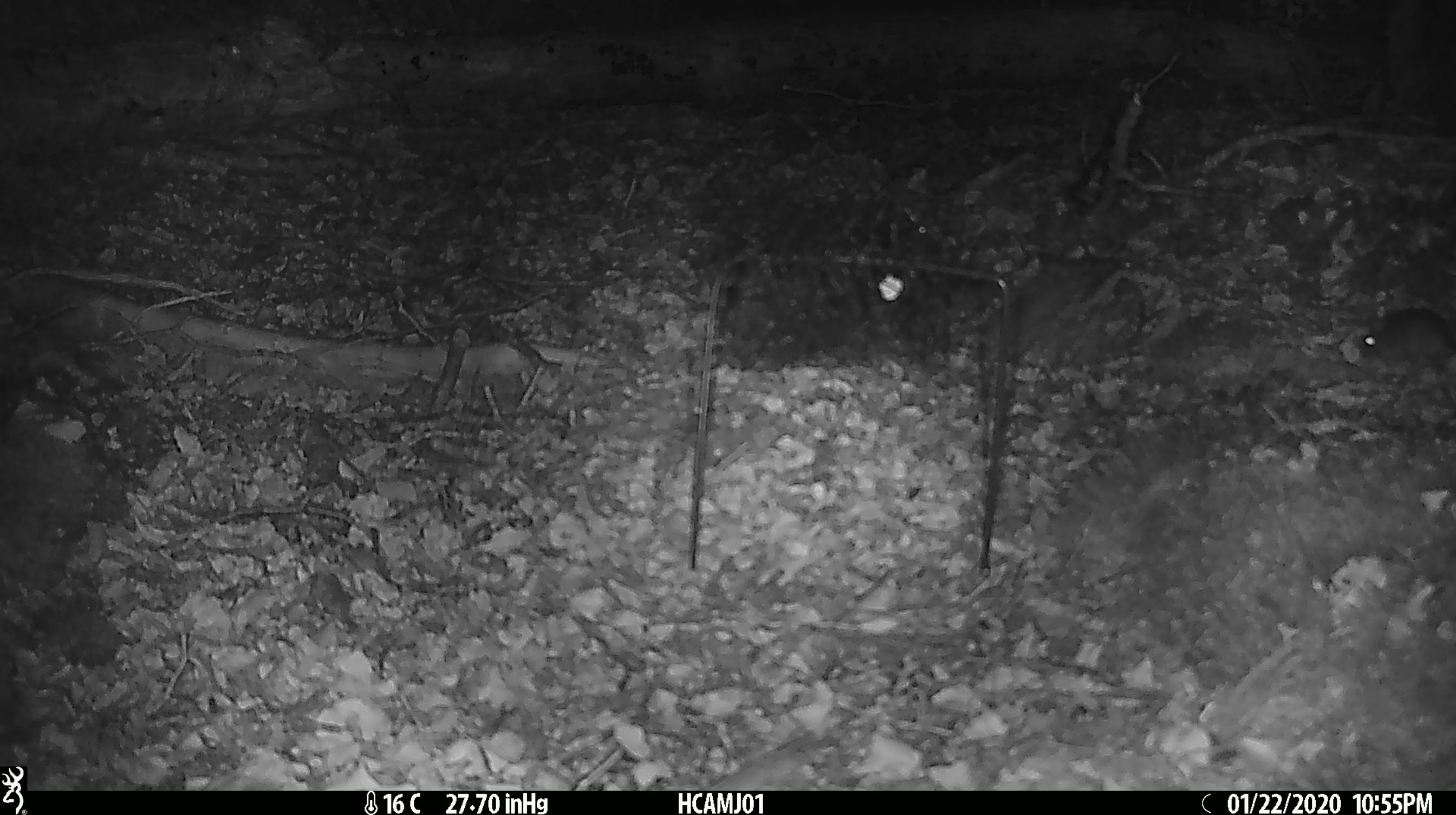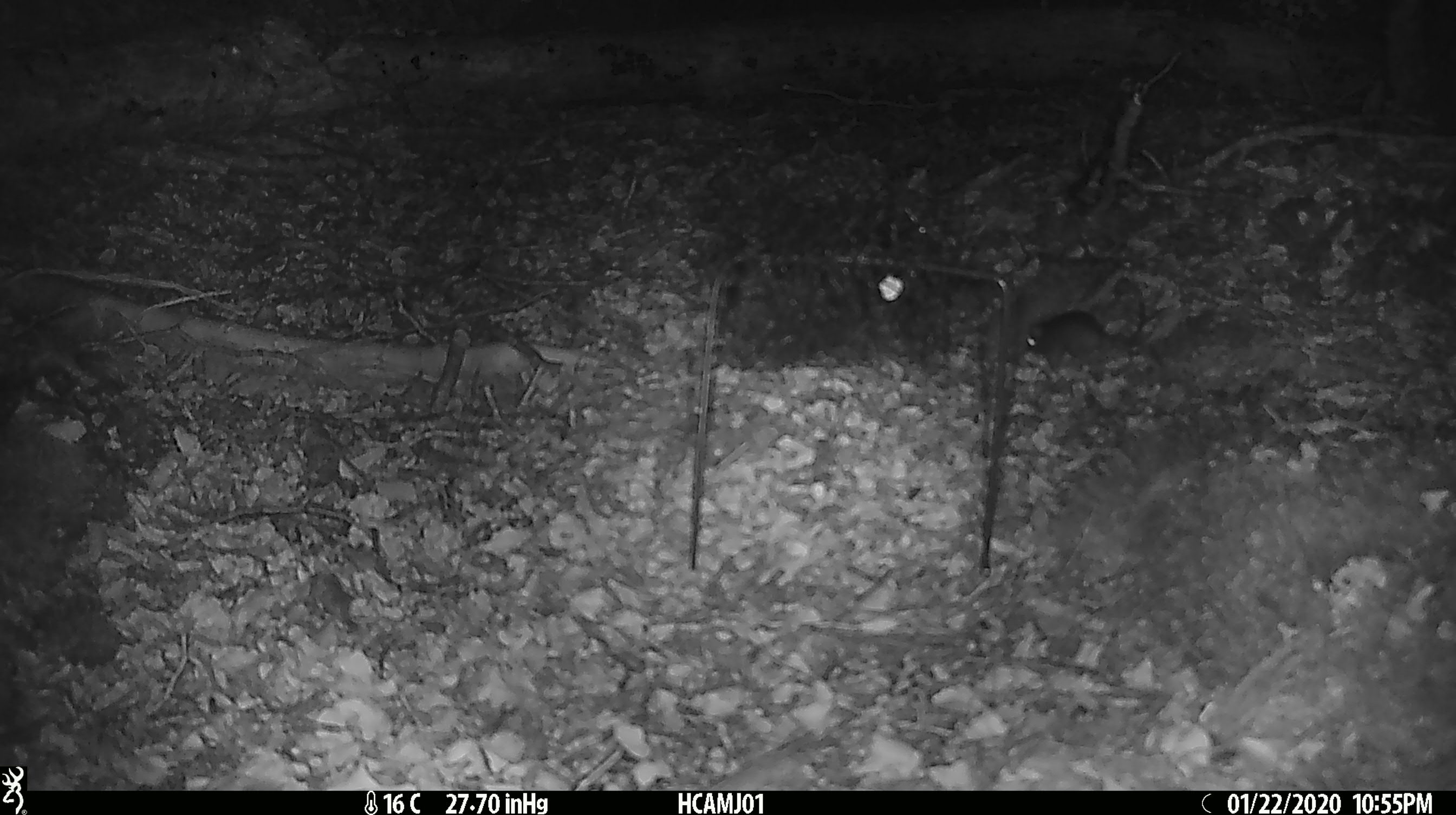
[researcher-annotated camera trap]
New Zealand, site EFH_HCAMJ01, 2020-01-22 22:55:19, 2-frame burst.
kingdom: Animalia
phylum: Chordata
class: Mammalia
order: Rodentia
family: Muridae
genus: Mus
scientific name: Mus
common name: mouse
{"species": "mouse (Mus)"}